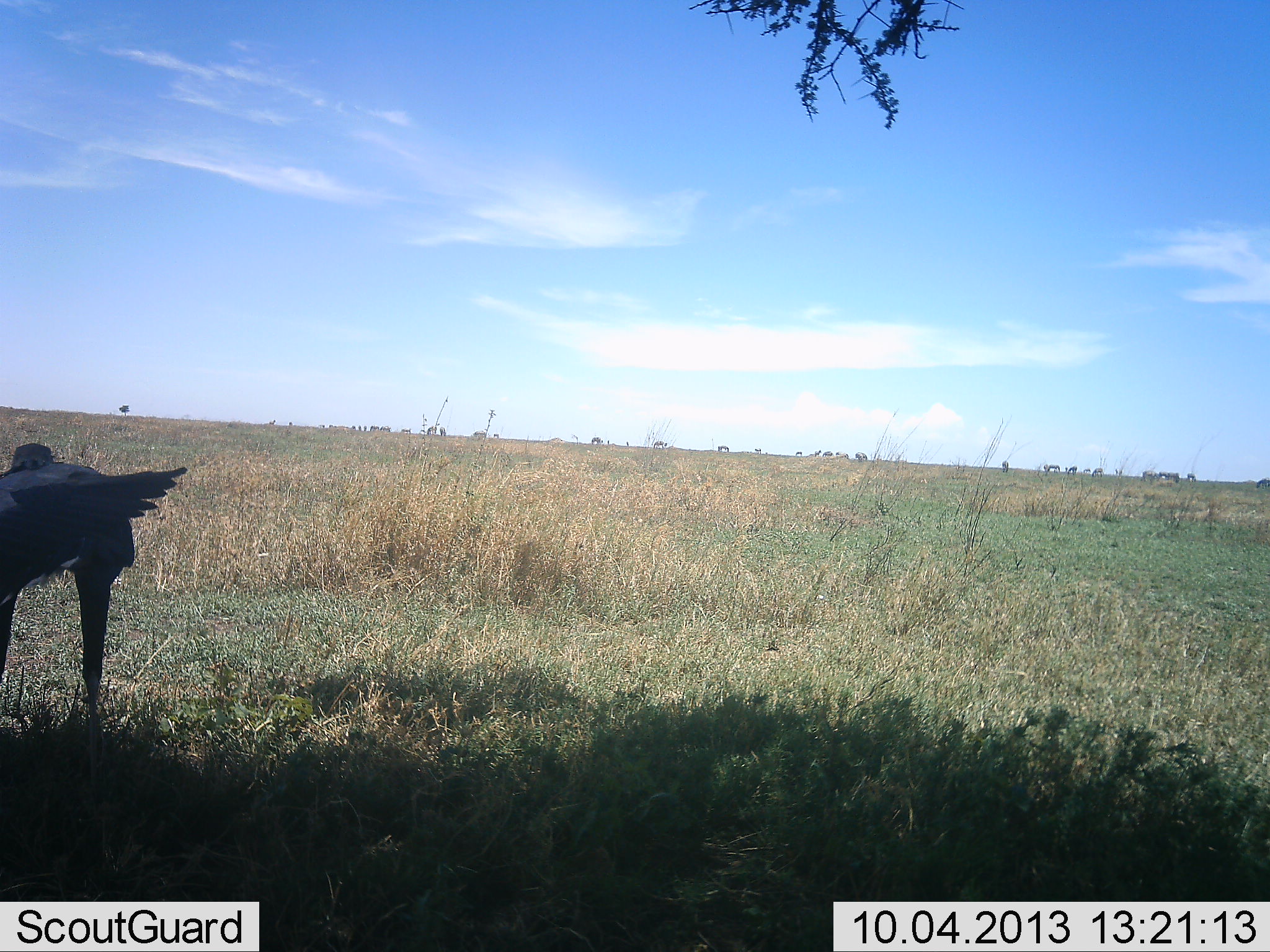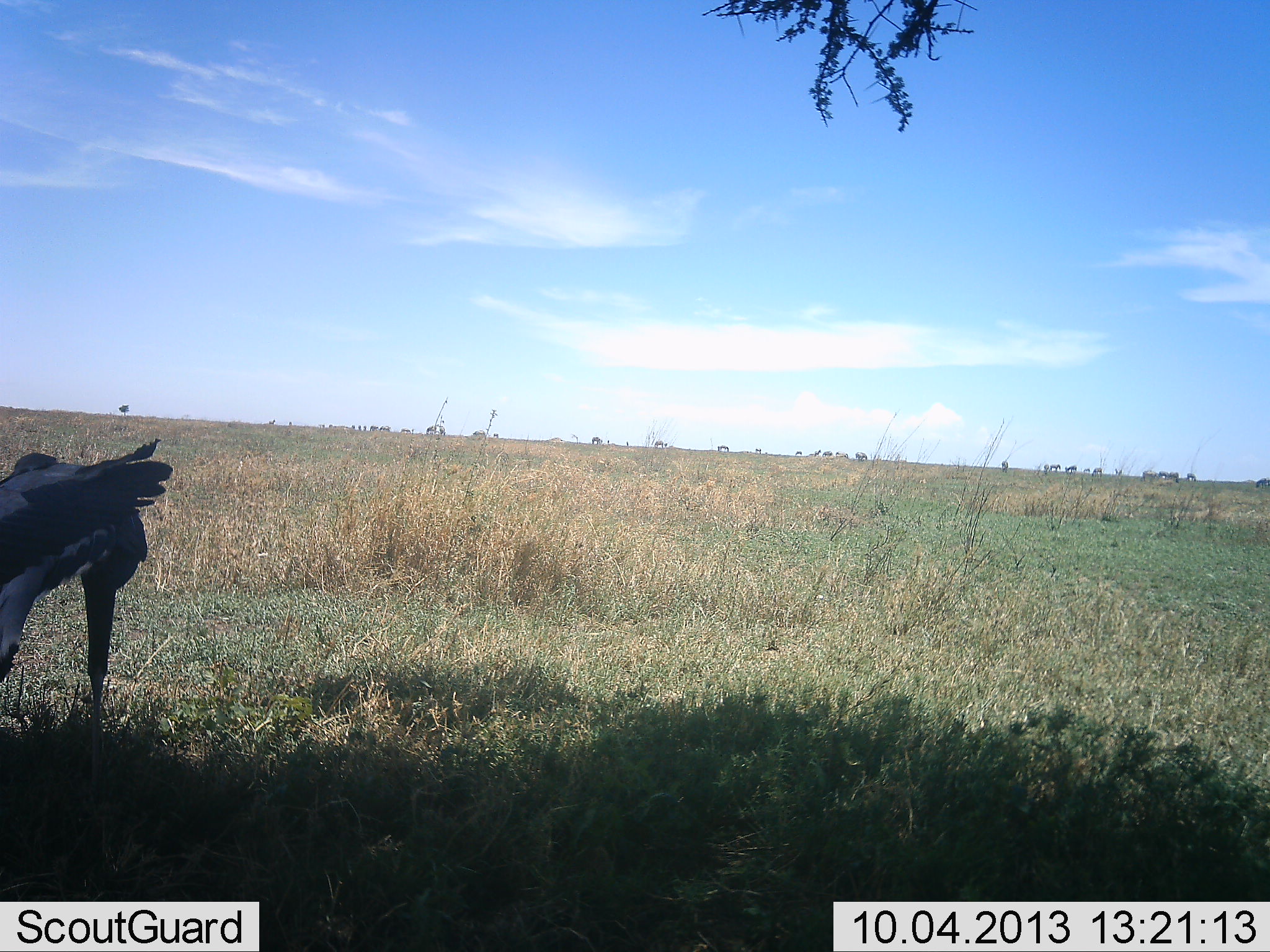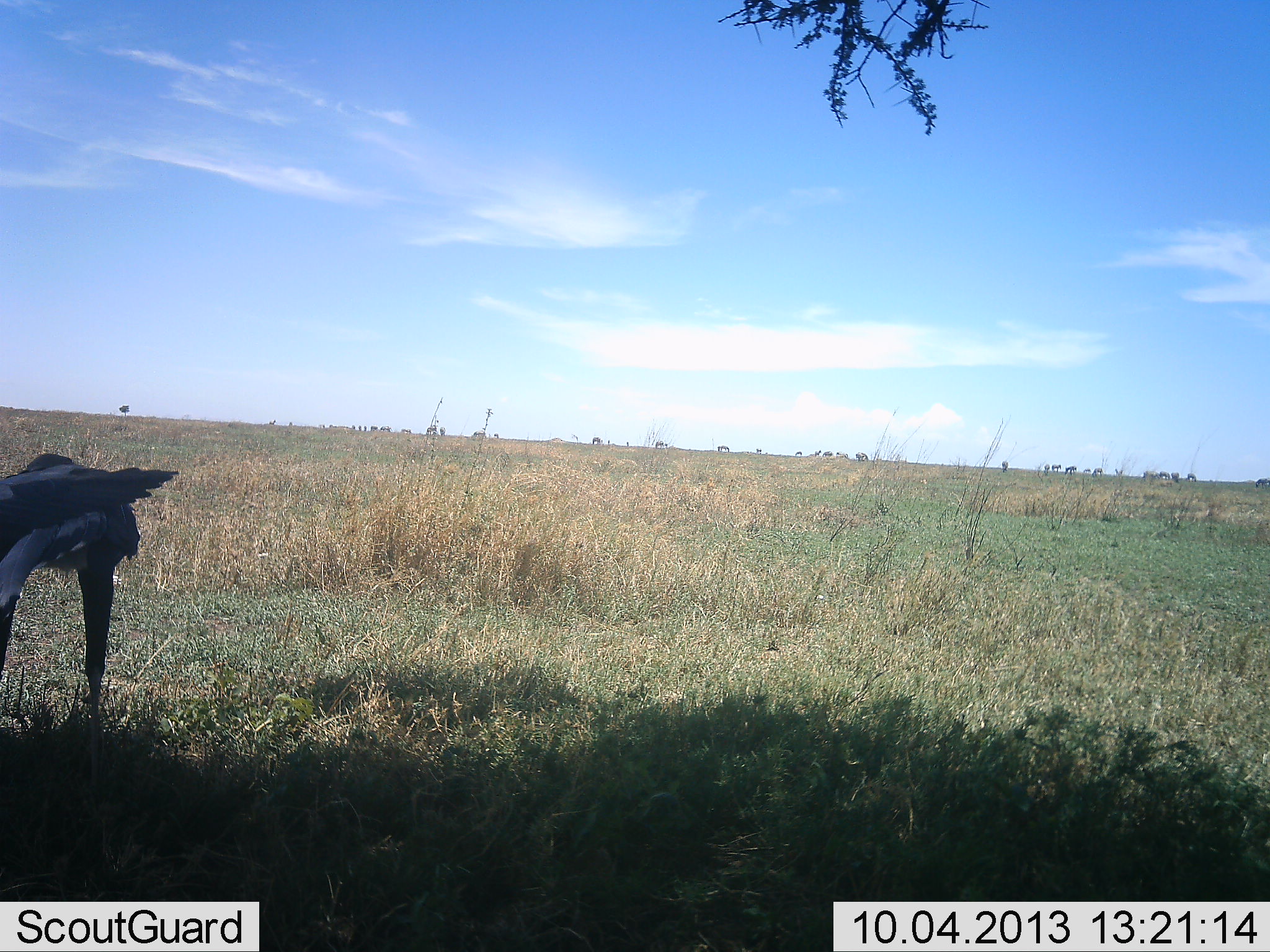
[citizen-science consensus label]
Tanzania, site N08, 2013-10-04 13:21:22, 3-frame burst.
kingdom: Animalia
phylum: Chordata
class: Aves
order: Accipitriformes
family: Sagittariidae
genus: Sagittarius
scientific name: Sagittarius serpentarius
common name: secretary bird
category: secretarybird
Secretarybird (secretary bird) (Sagittarius serpentarius), count 1. Behavior (volunteer vote fractions): standing 75%, resting 0%, moving 0%, interacting 0%. Young present (vote fraction): 0%. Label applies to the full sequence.